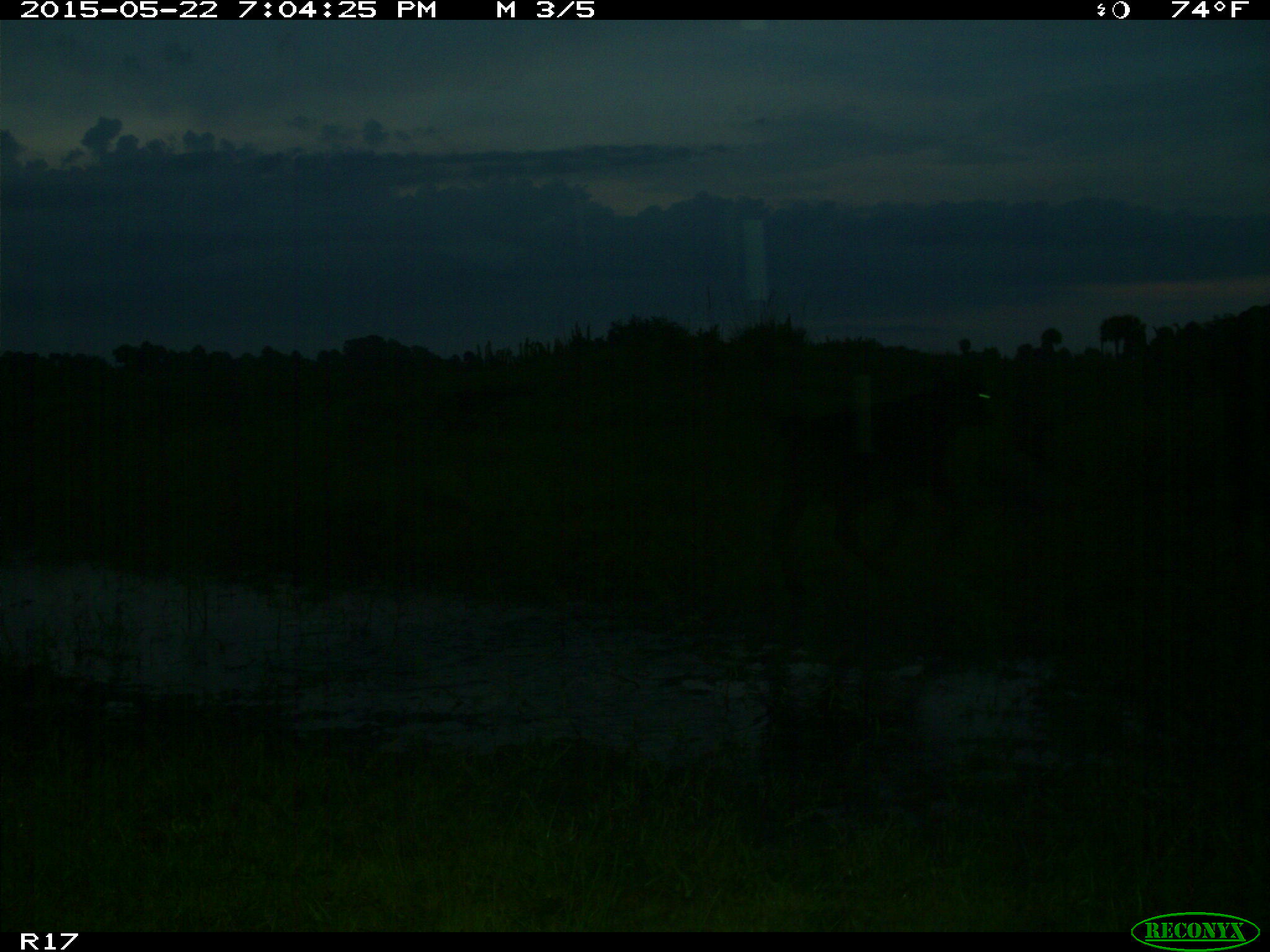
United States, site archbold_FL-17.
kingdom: Animalia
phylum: Chordata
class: Mammalia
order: Artiodactyla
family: Bovidae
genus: Bos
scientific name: Bos taurus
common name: domestic cow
Bos taurus (domestic cow).